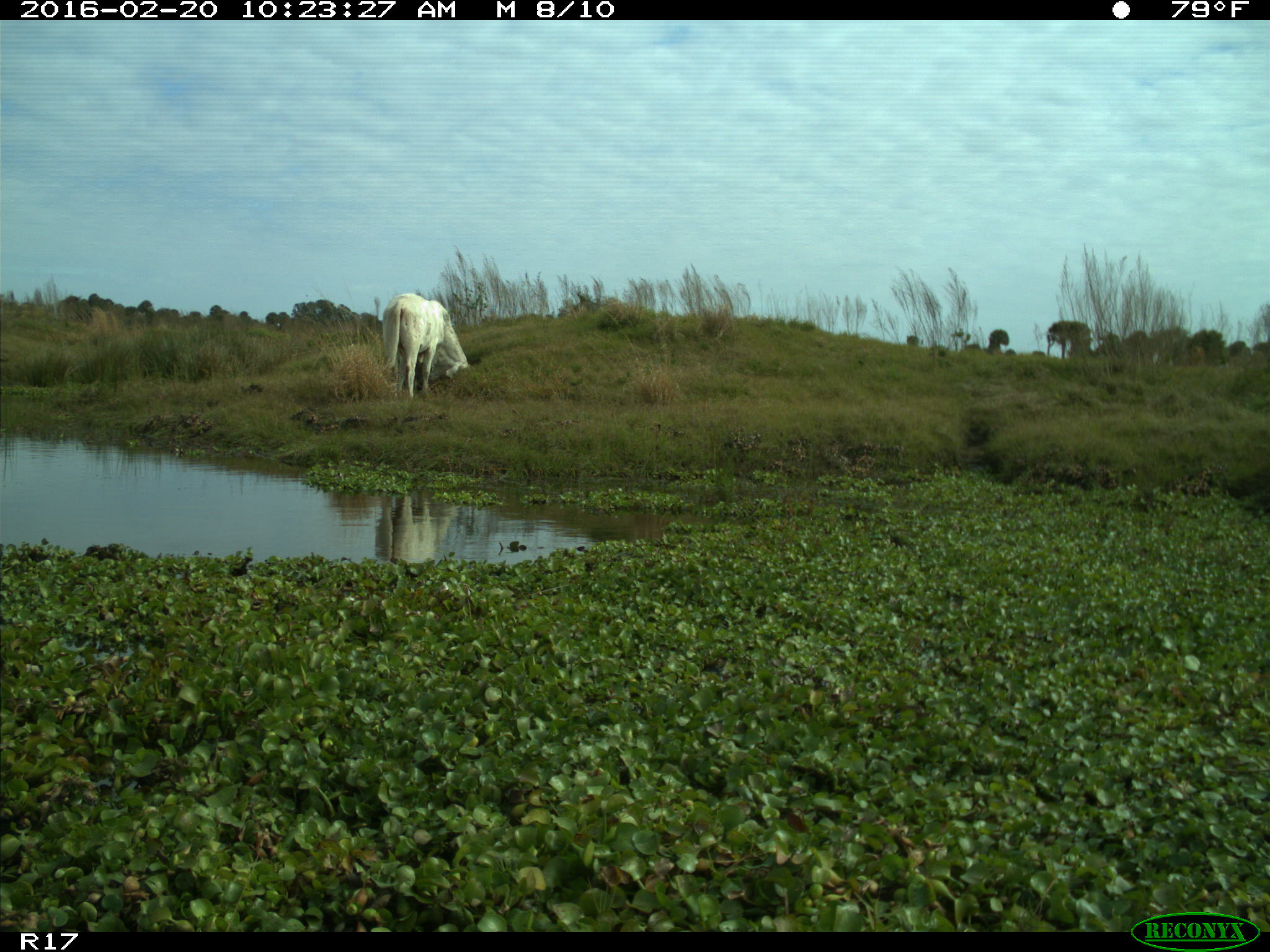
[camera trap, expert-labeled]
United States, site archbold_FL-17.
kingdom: Animalia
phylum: Chordata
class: Mammalia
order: Artiodactyla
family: Bovidae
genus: Bos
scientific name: Bos taurus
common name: domestic cow